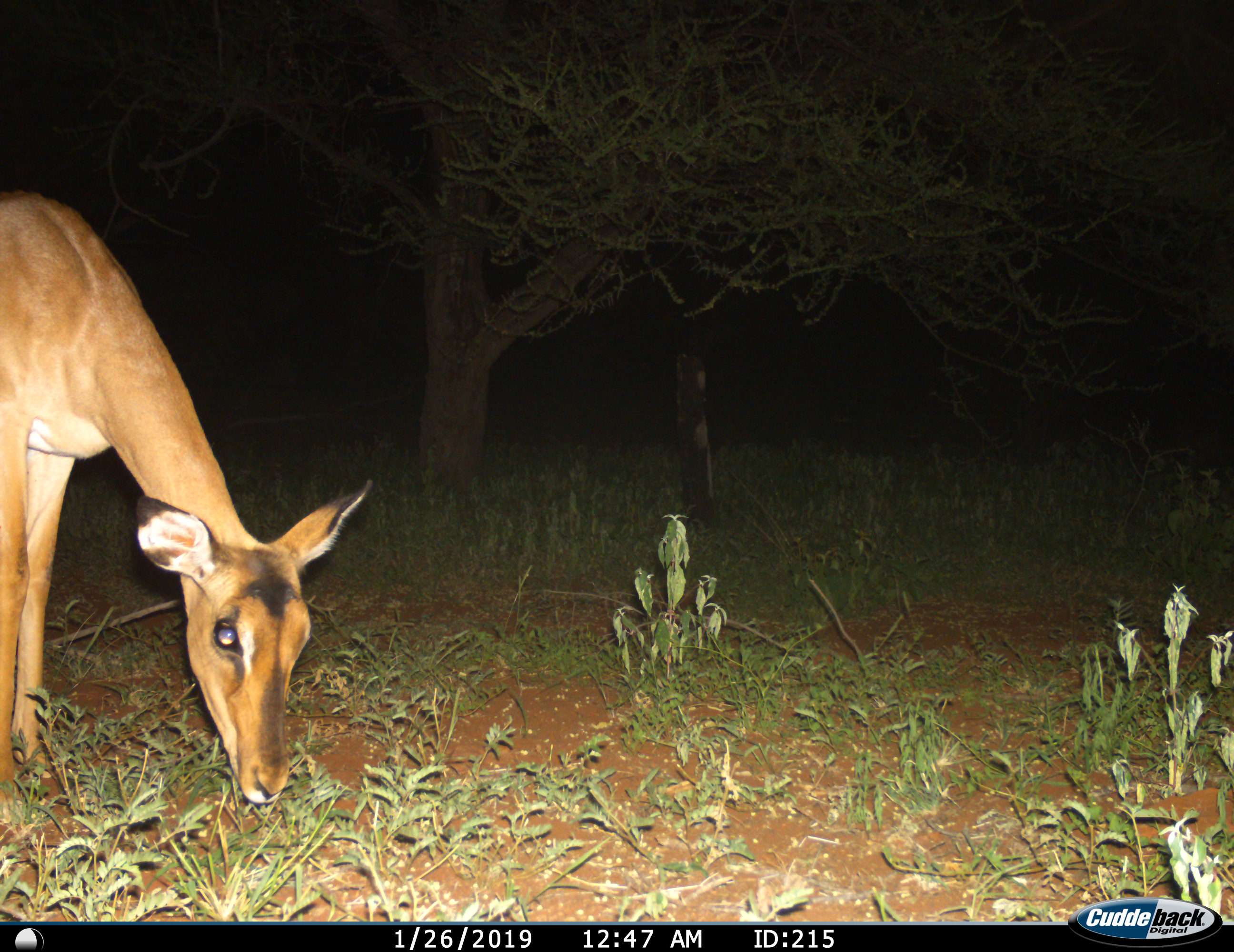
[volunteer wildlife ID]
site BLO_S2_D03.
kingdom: Animalia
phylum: Chordata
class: Mammalia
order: Artiodactyla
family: Bovidae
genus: Aepyceros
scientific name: Aepyceros melampus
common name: impala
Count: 1.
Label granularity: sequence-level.